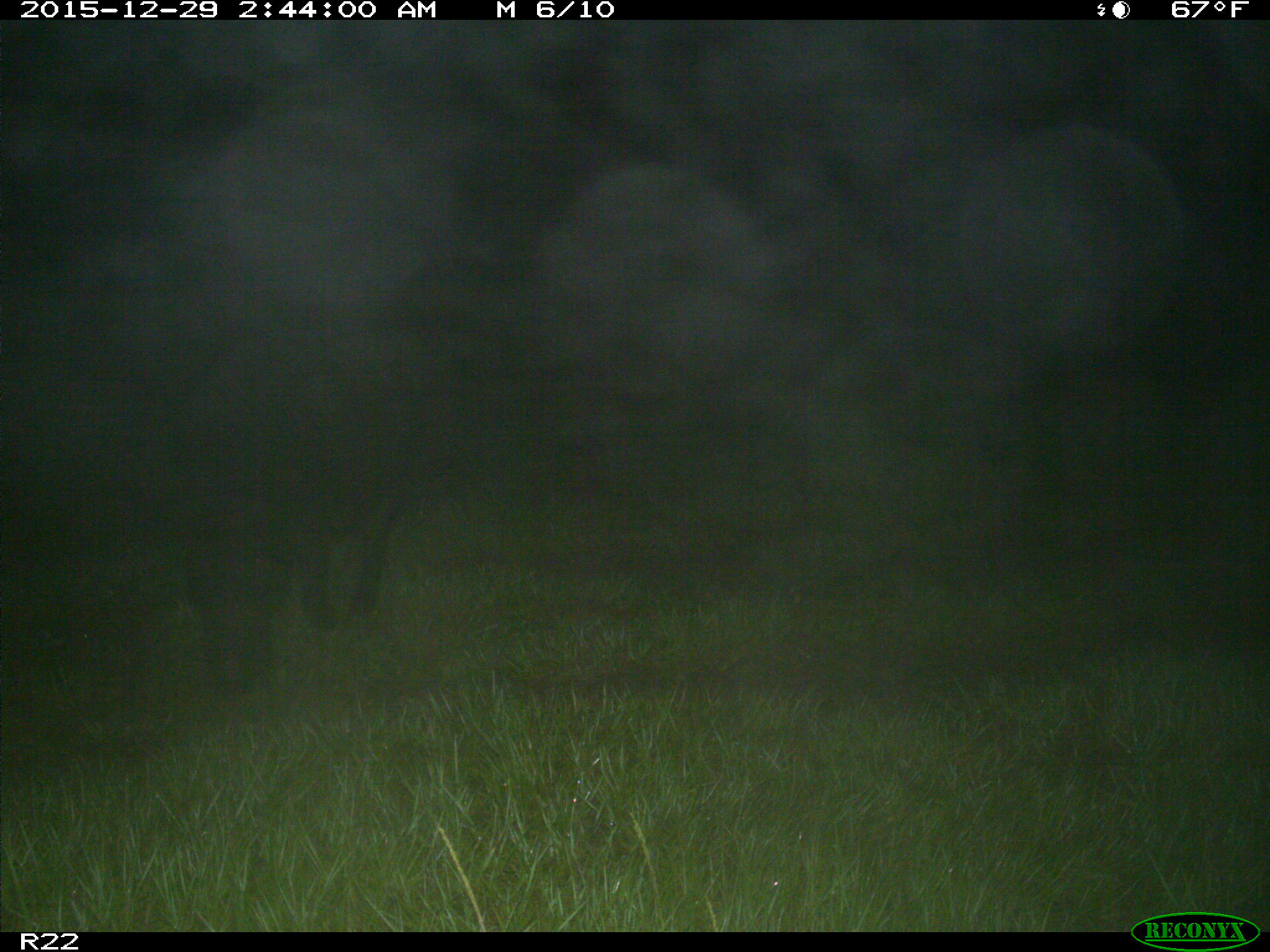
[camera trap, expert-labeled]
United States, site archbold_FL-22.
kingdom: Animalia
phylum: Chordata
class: Mammalia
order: Artiodactyla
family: Suidae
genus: Sus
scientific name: Sus scrofa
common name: wild boar